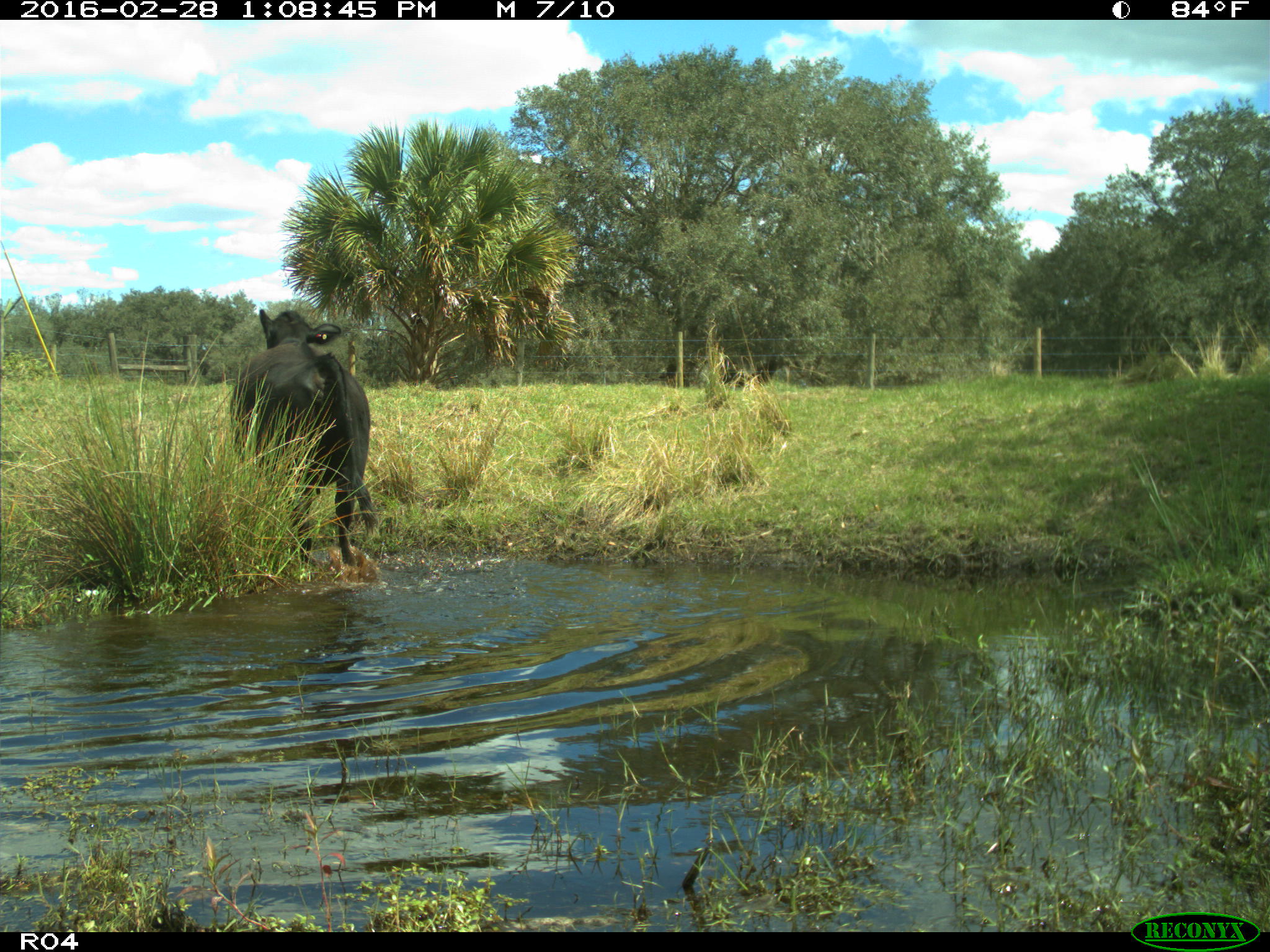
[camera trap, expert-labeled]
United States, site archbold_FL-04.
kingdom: Animalia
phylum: Chordata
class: Mammalia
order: Artiodactyla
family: Bovidae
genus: Bos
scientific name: Bos taurus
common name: domestic cow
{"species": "Bos taurus (domestic cow)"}